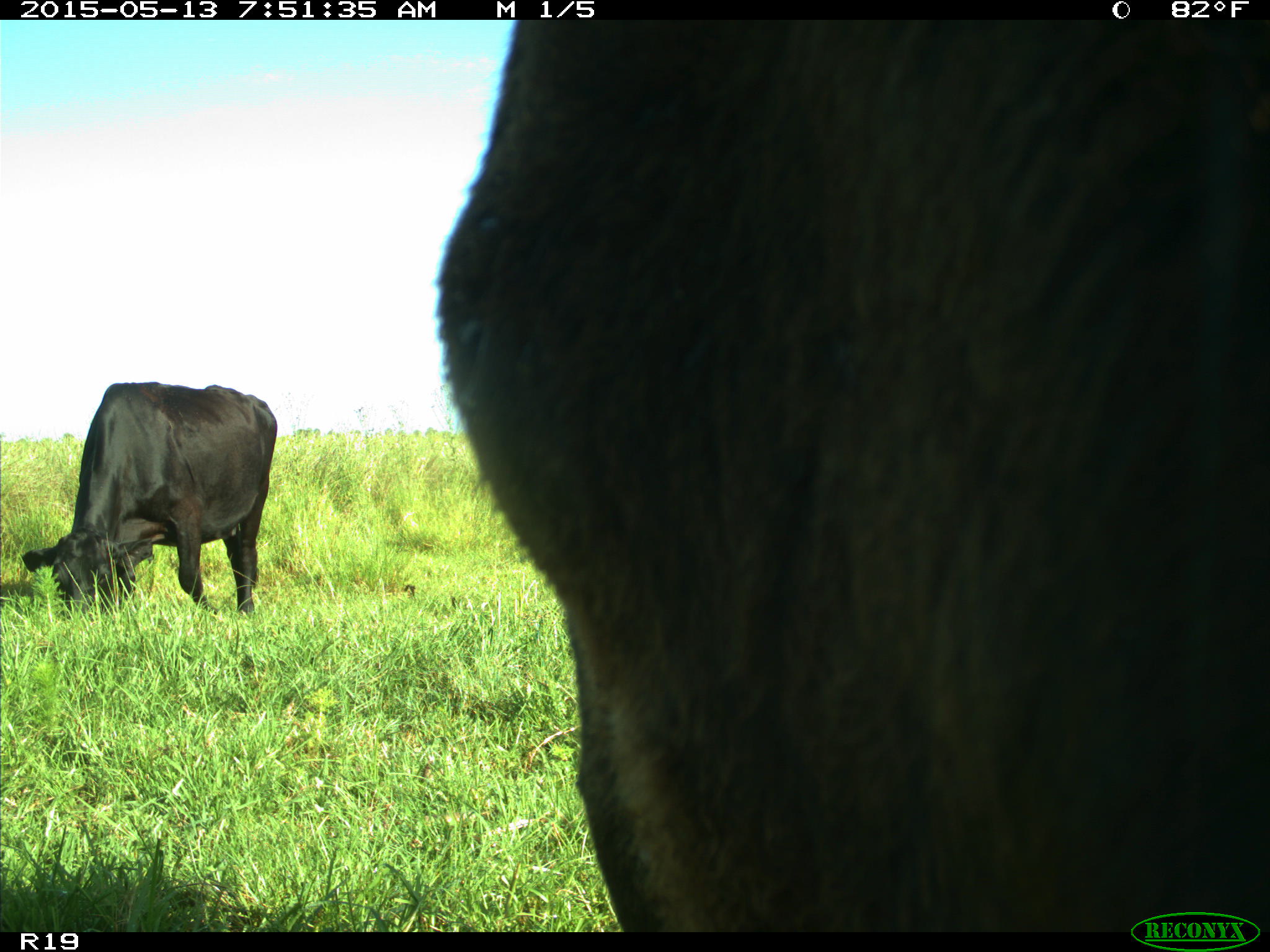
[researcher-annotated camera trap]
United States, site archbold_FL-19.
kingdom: Animalia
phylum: Chordata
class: Mammalia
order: Artiodactyla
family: Bovidae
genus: Bos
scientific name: Bos taurus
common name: domestic cow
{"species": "Bos taurus (domestic cow)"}